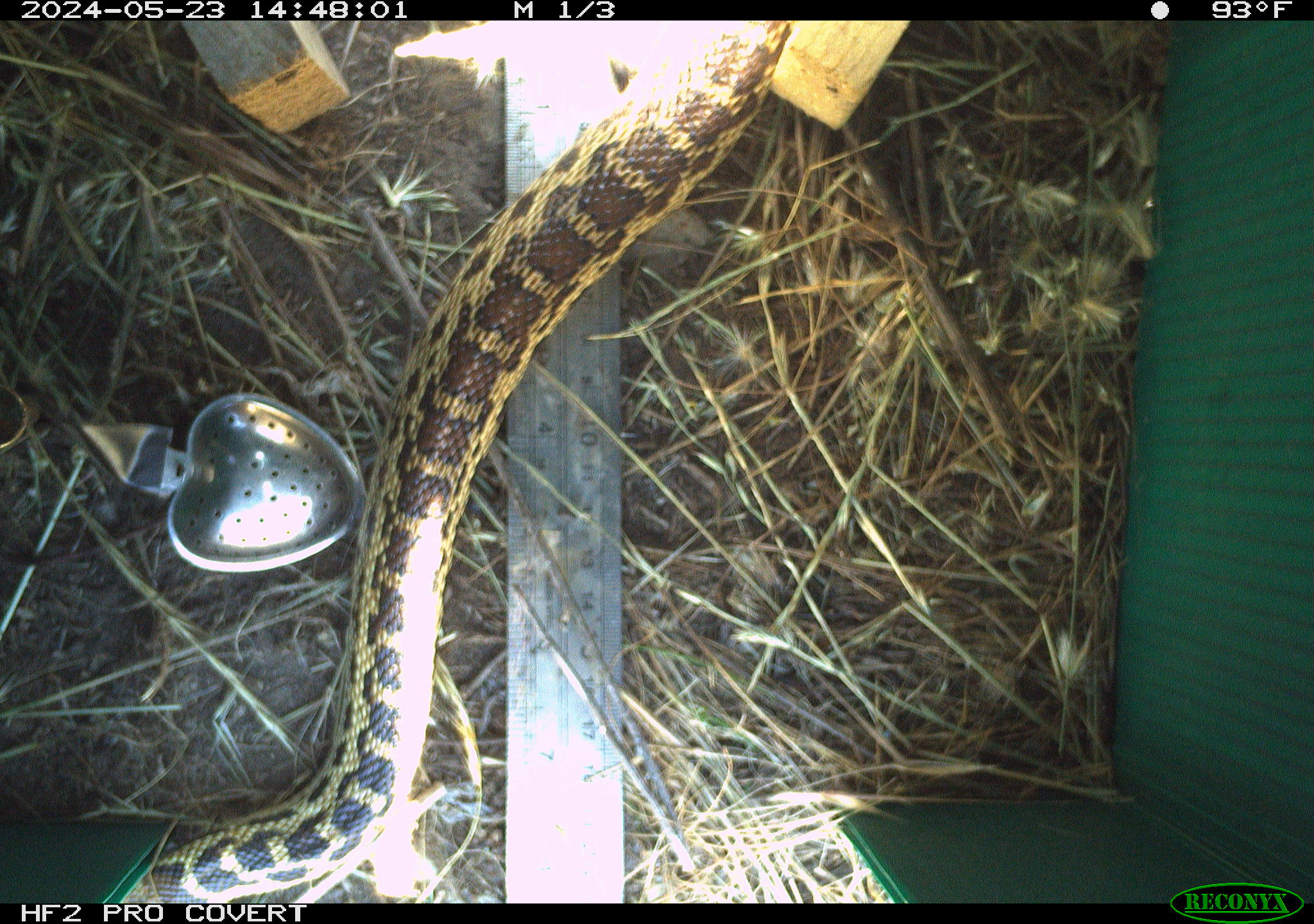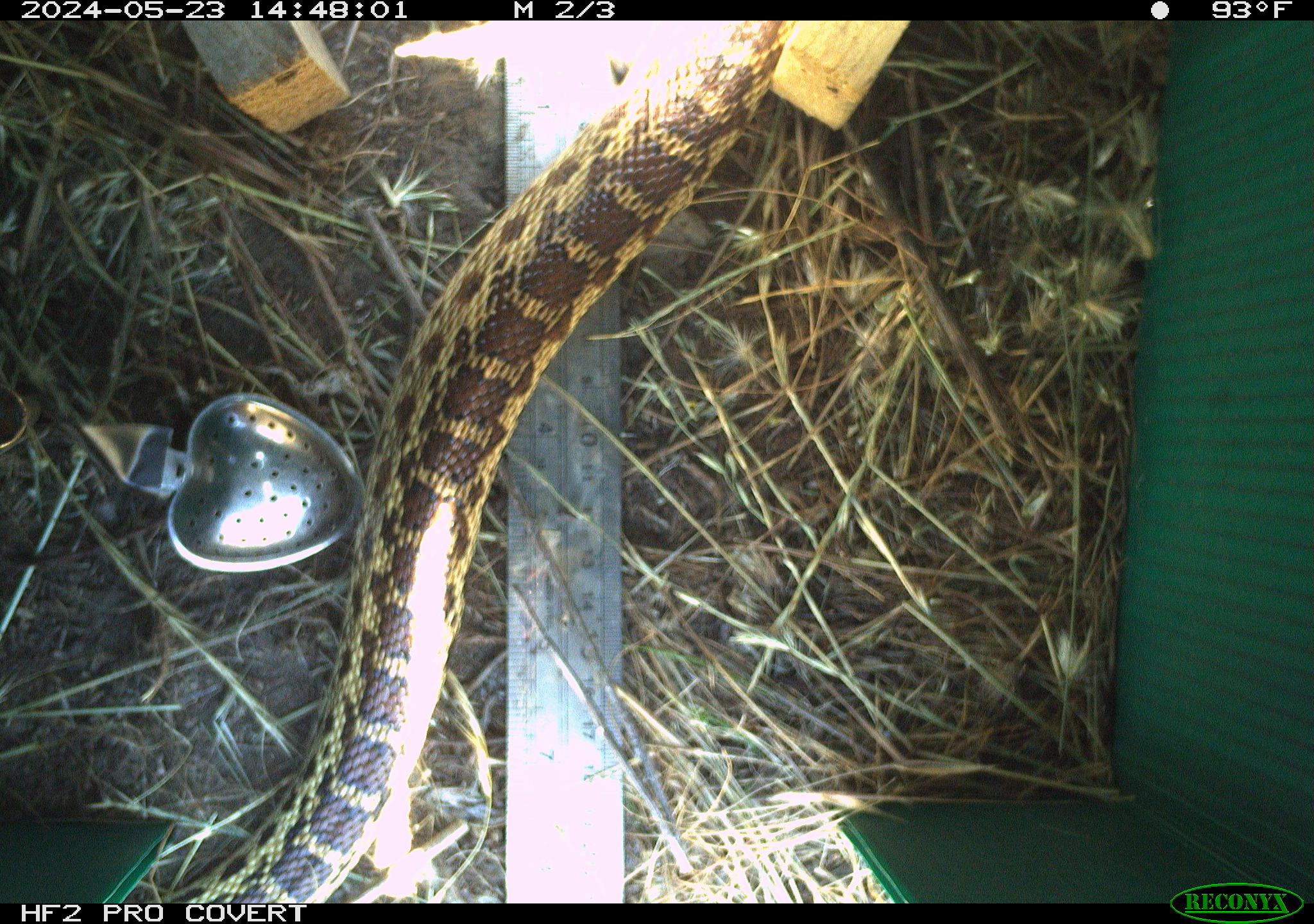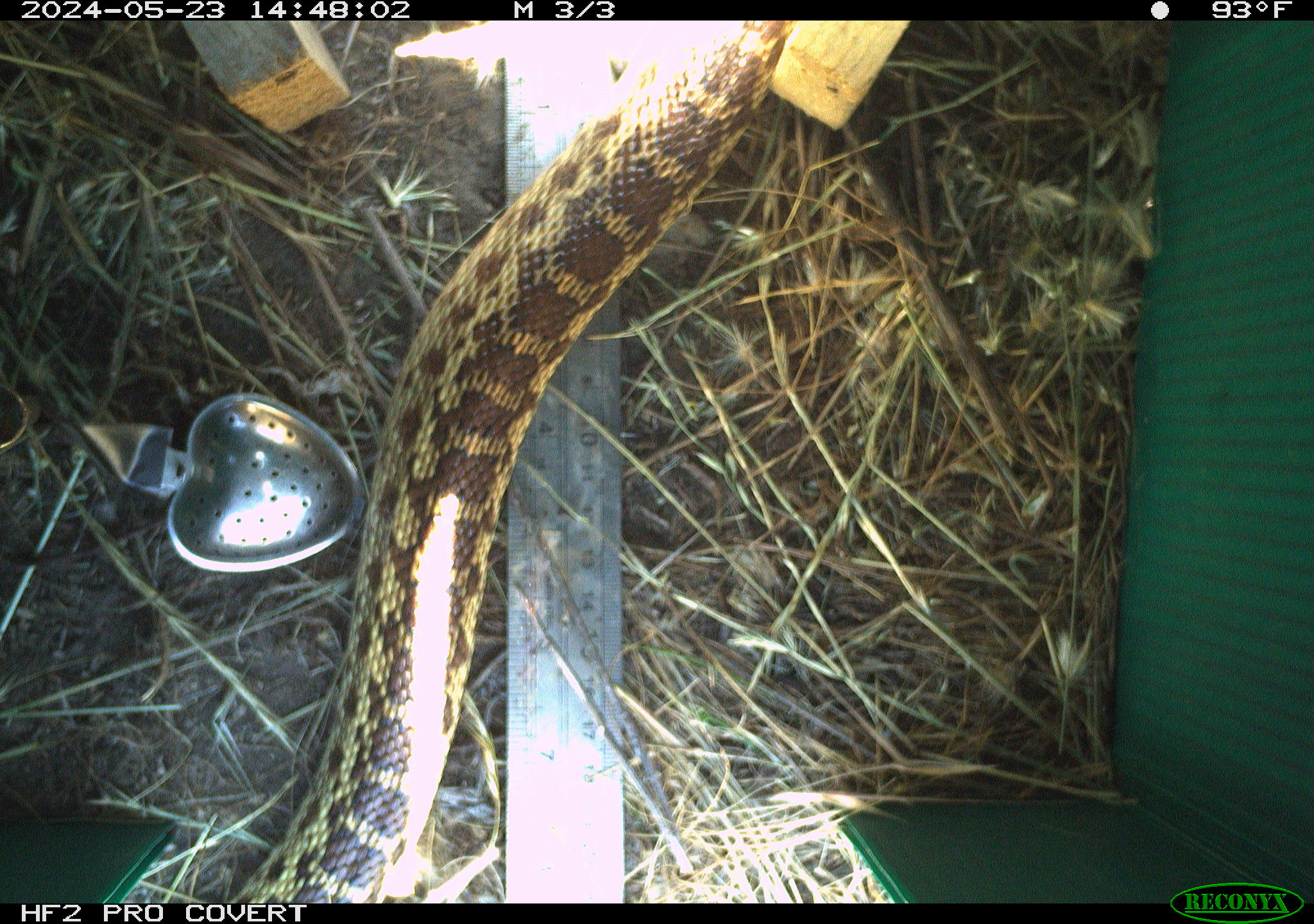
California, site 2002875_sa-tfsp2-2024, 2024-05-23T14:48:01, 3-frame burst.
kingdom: Animalia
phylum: Chordata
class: Reptilia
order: Squamata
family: Colubridae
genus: Pituophis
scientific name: Pituophis catenifer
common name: gophersnake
Gophersnake (Pituophis catenifer).